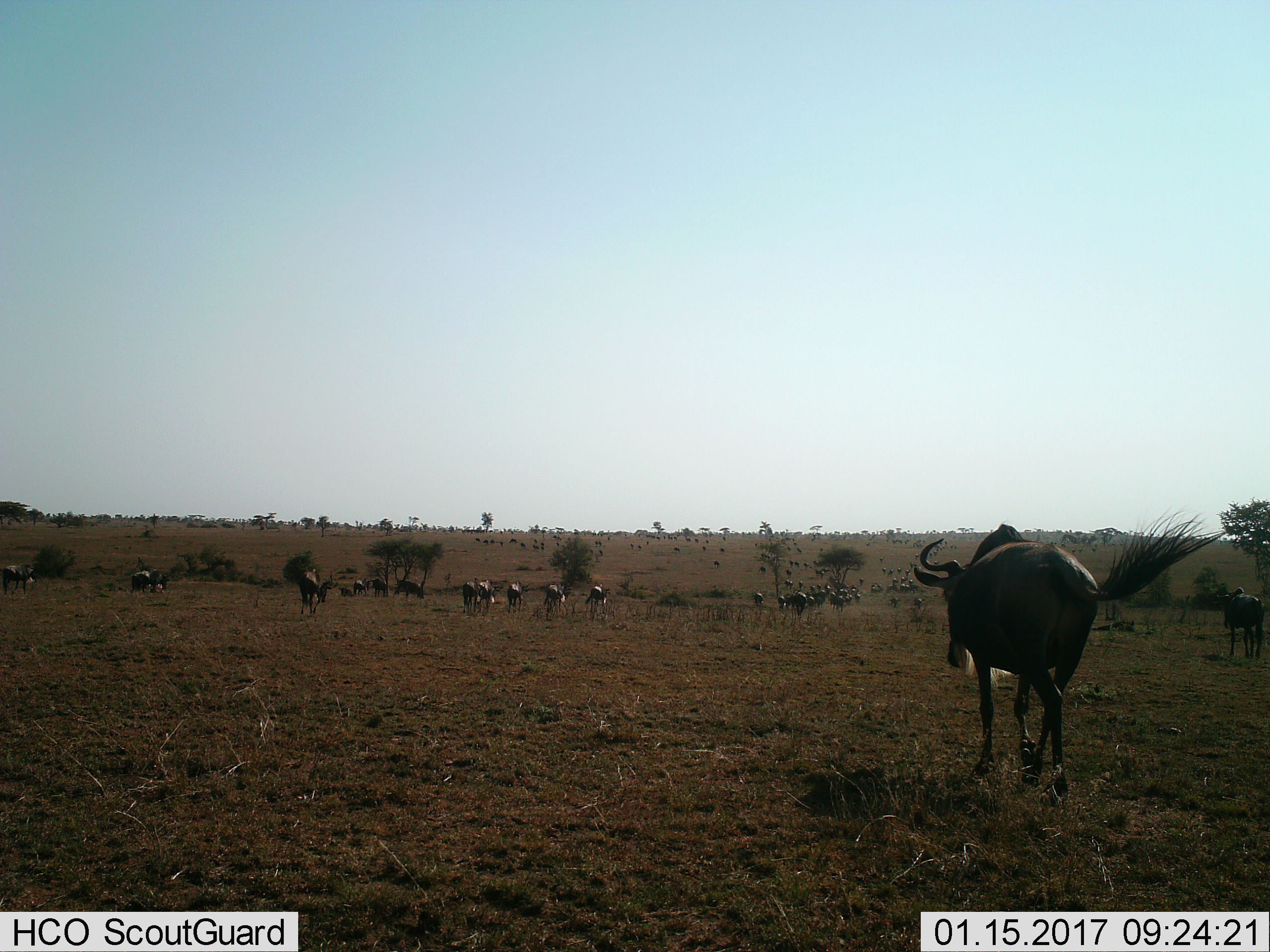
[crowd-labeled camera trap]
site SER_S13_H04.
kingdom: Animalia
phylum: Chordata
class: Mammalia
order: Artiodactyla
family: Bovidae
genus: Connochaetes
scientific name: Connochaetes taurinus taurinus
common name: blue wildebeest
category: wildebeestblue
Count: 11-50.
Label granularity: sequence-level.